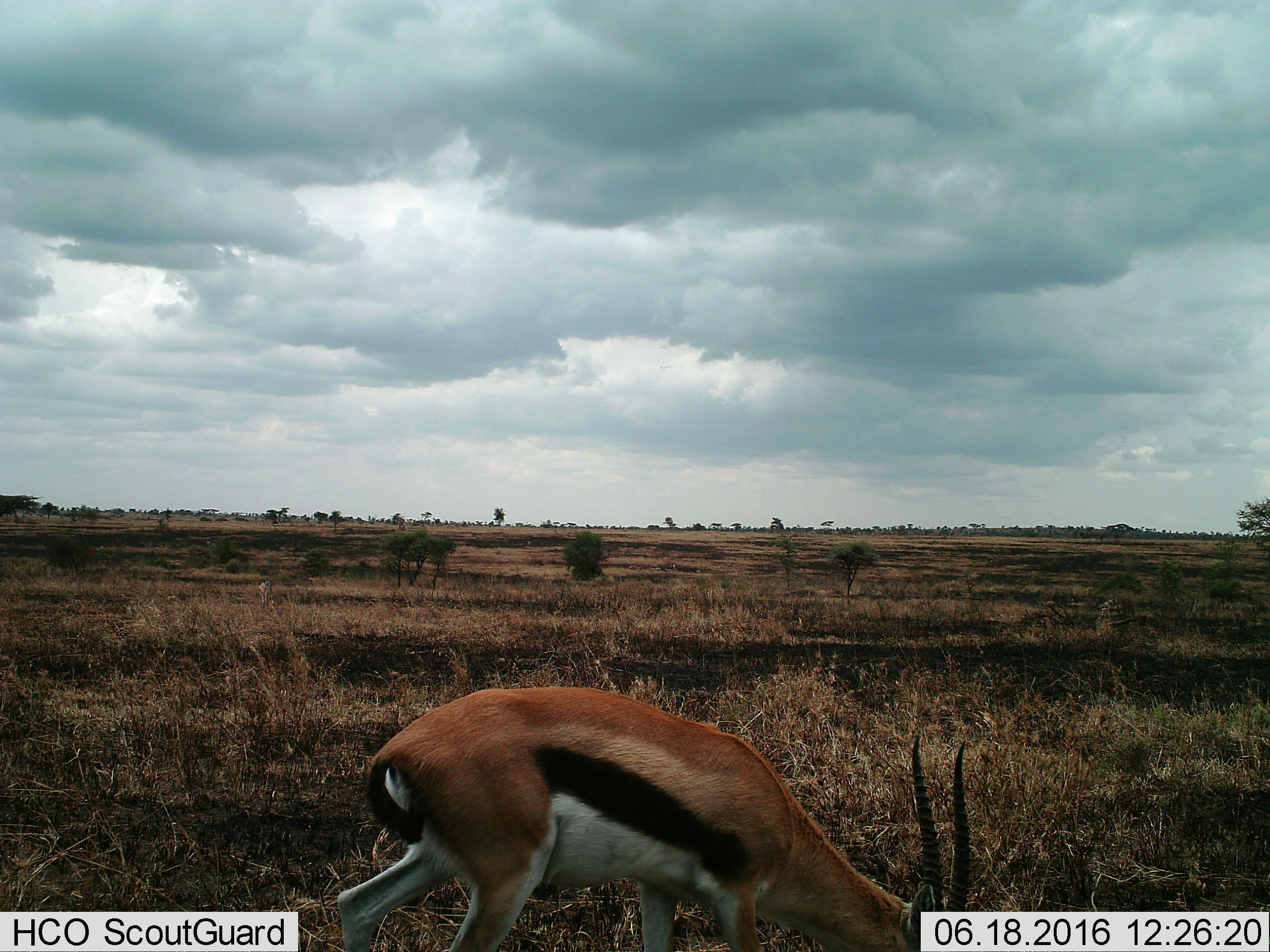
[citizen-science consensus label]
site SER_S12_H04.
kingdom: Animalia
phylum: Chordata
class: Mammalia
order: Artiodactyla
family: Bovidae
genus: Eudorcas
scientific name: Eudorcas thomsonii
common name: thomson's gazelle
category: gazellethomsons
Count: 1.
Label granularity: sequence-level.